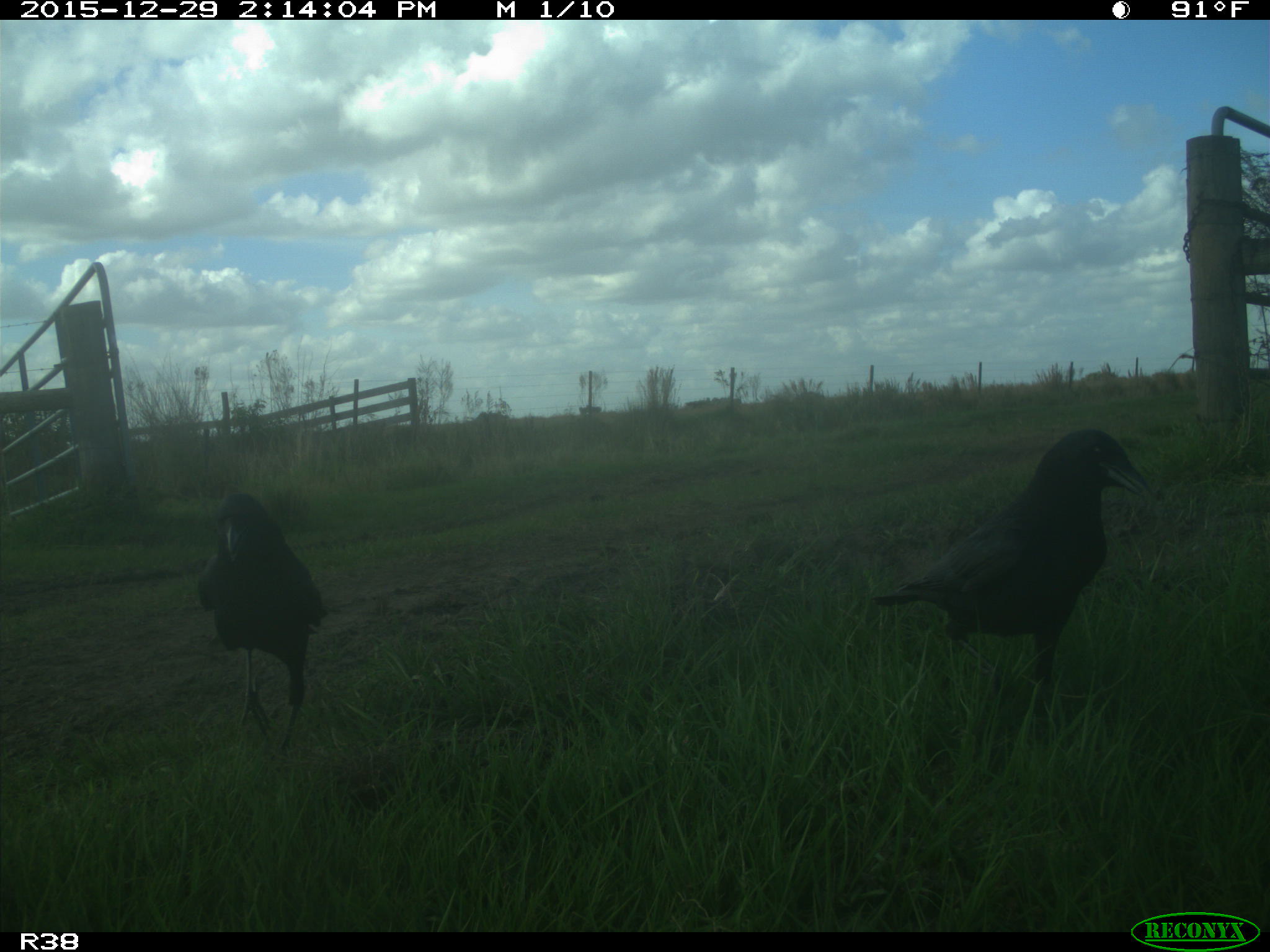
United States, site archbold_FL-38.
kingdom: Animalia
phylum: Chordata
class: Aves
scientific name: Aves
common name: birds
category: unidentified bird